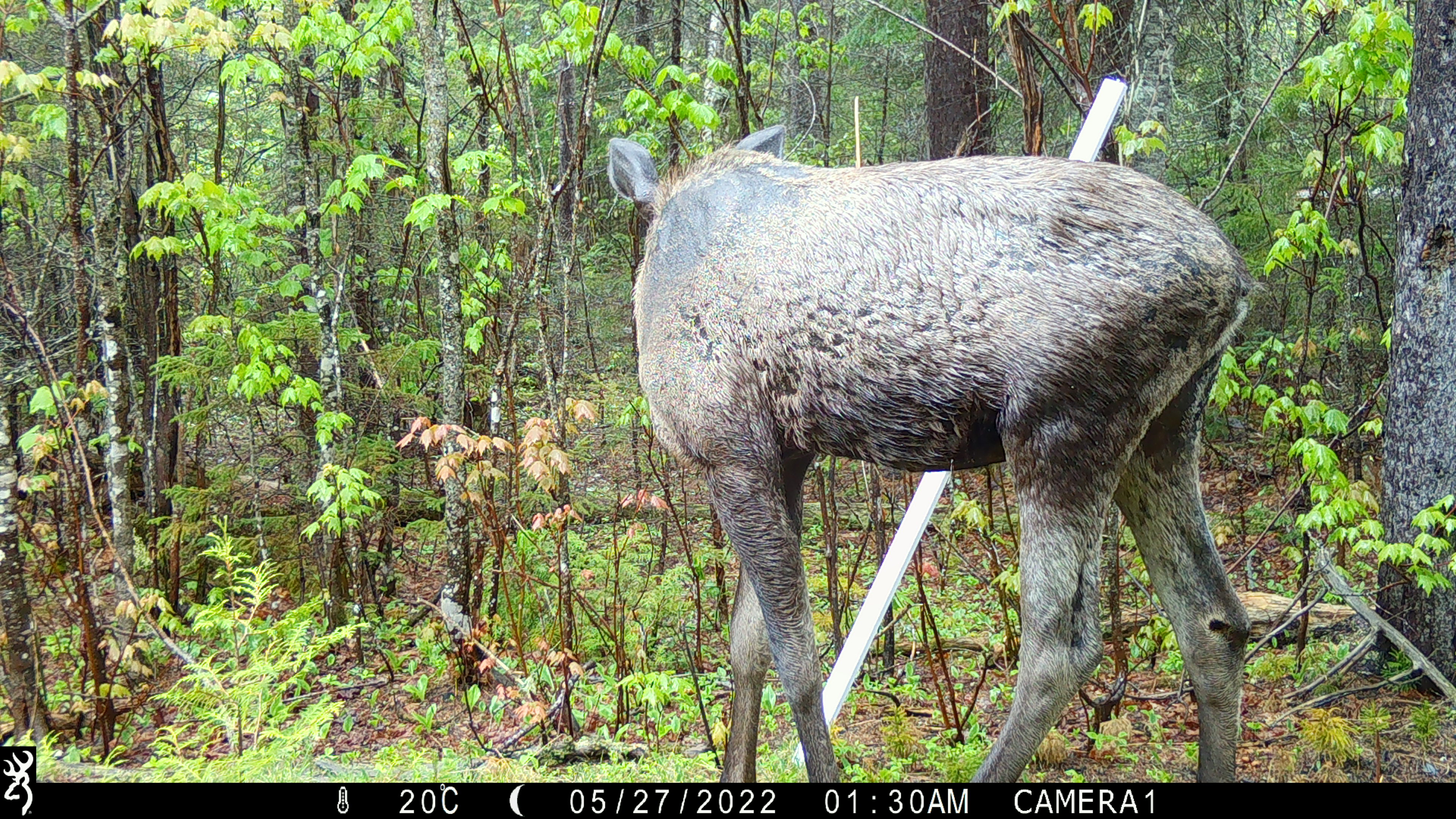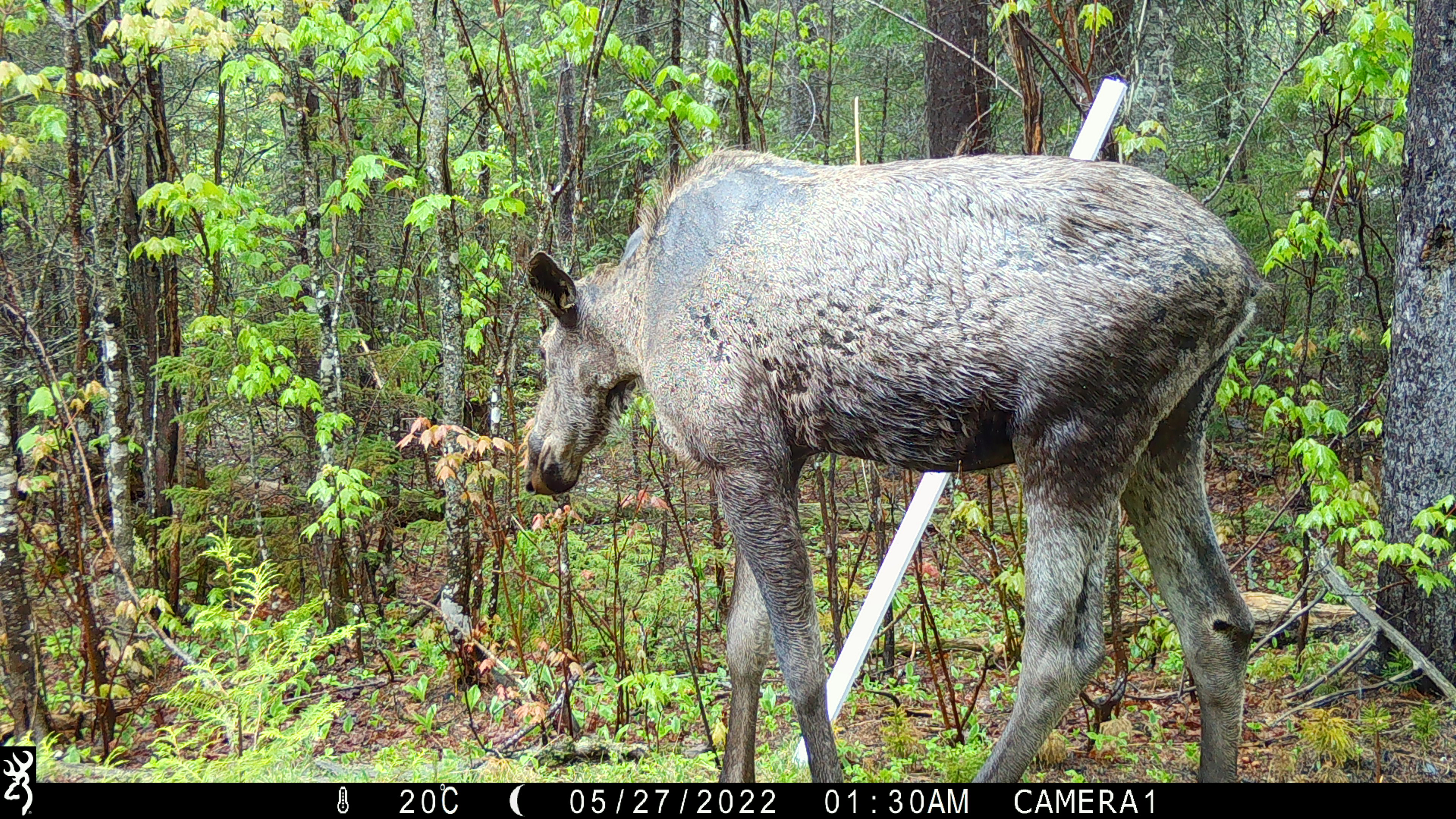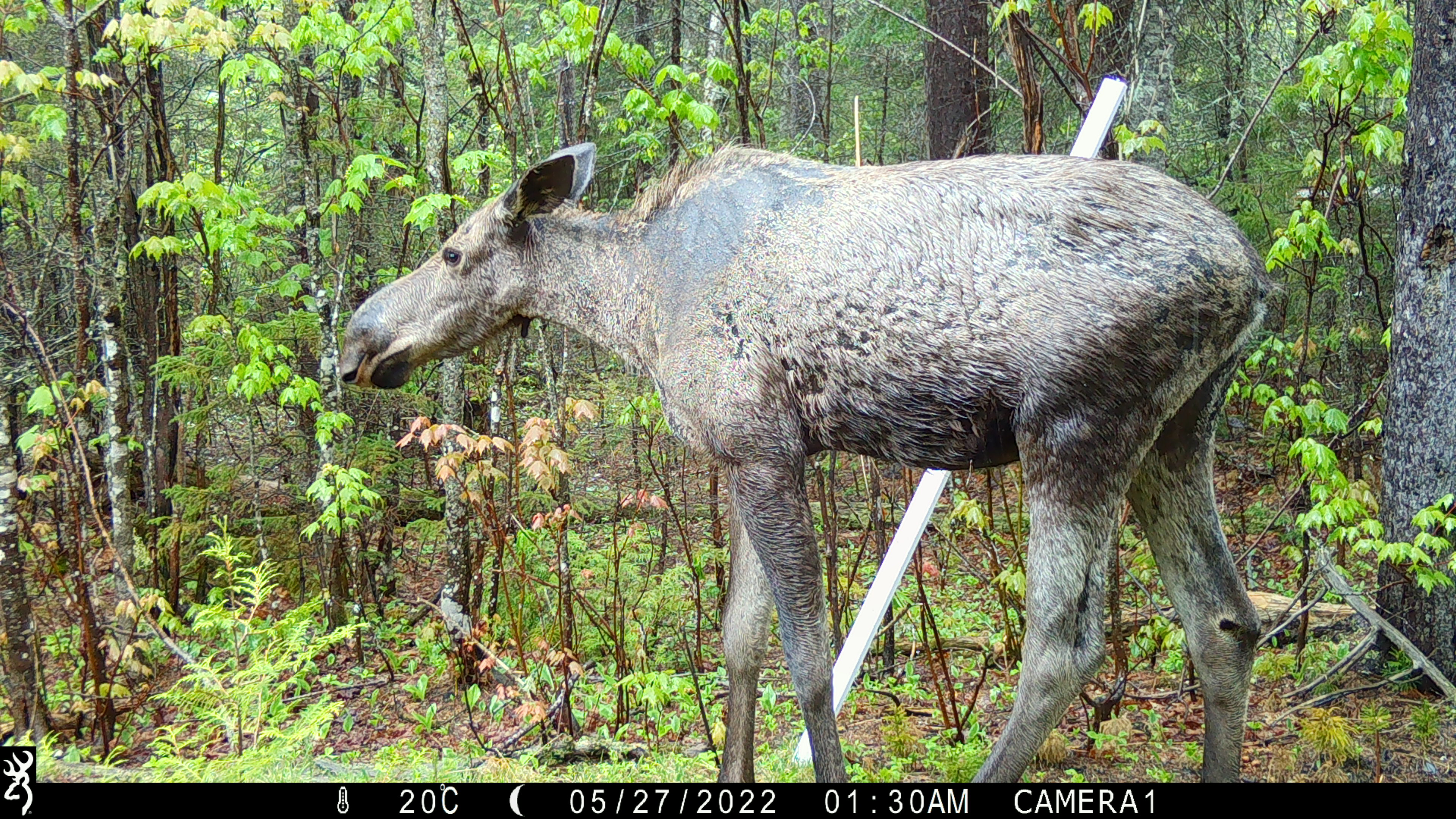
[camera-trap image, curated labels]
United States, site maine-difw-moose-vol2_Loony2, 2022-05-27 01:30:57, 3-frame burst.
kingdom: Animalia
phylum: Chordata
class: Mammalia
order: Artiodactyla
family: Cervidae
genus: Alces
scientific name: Alces alces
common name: moose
Moose (Alces alces).